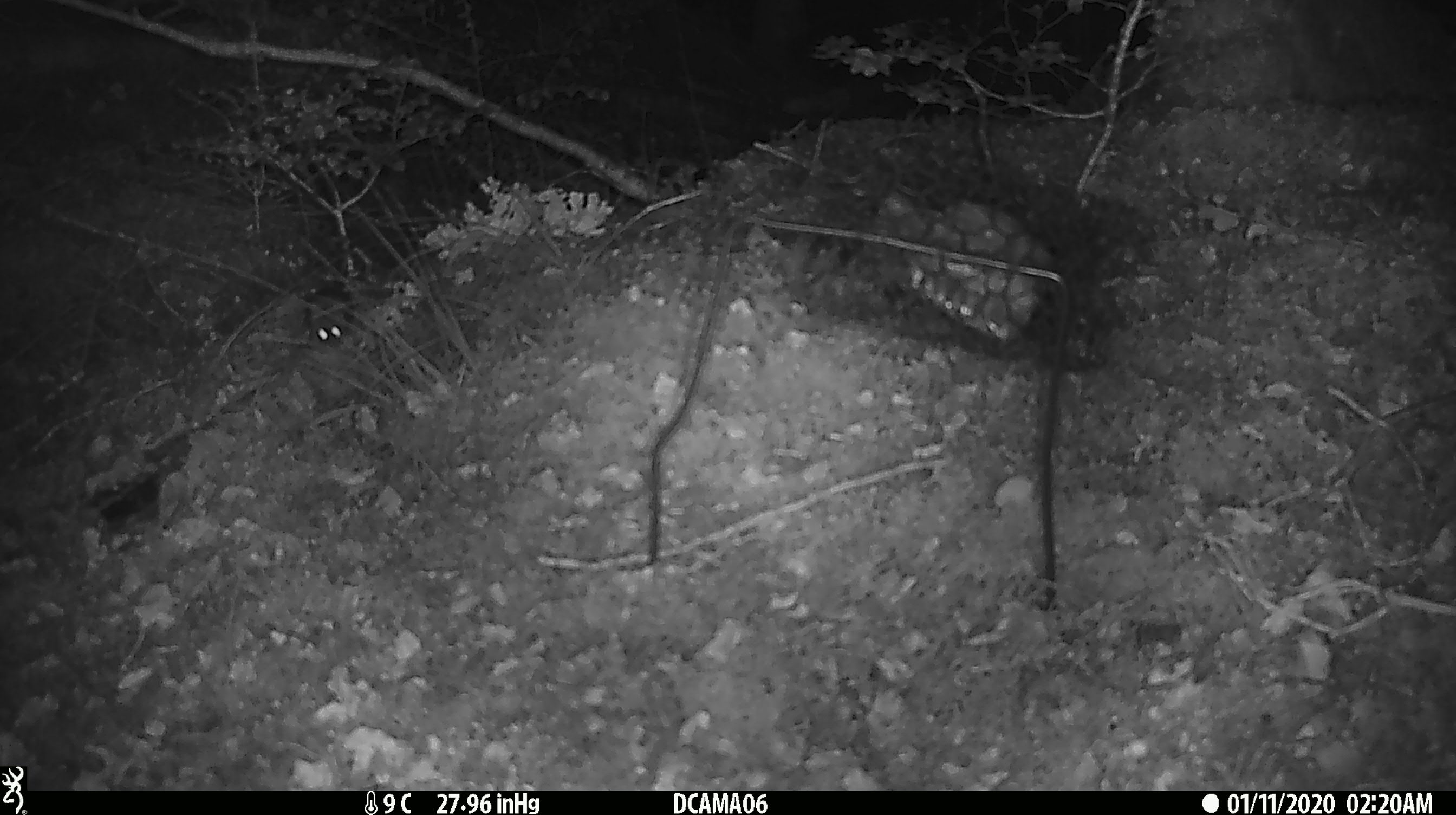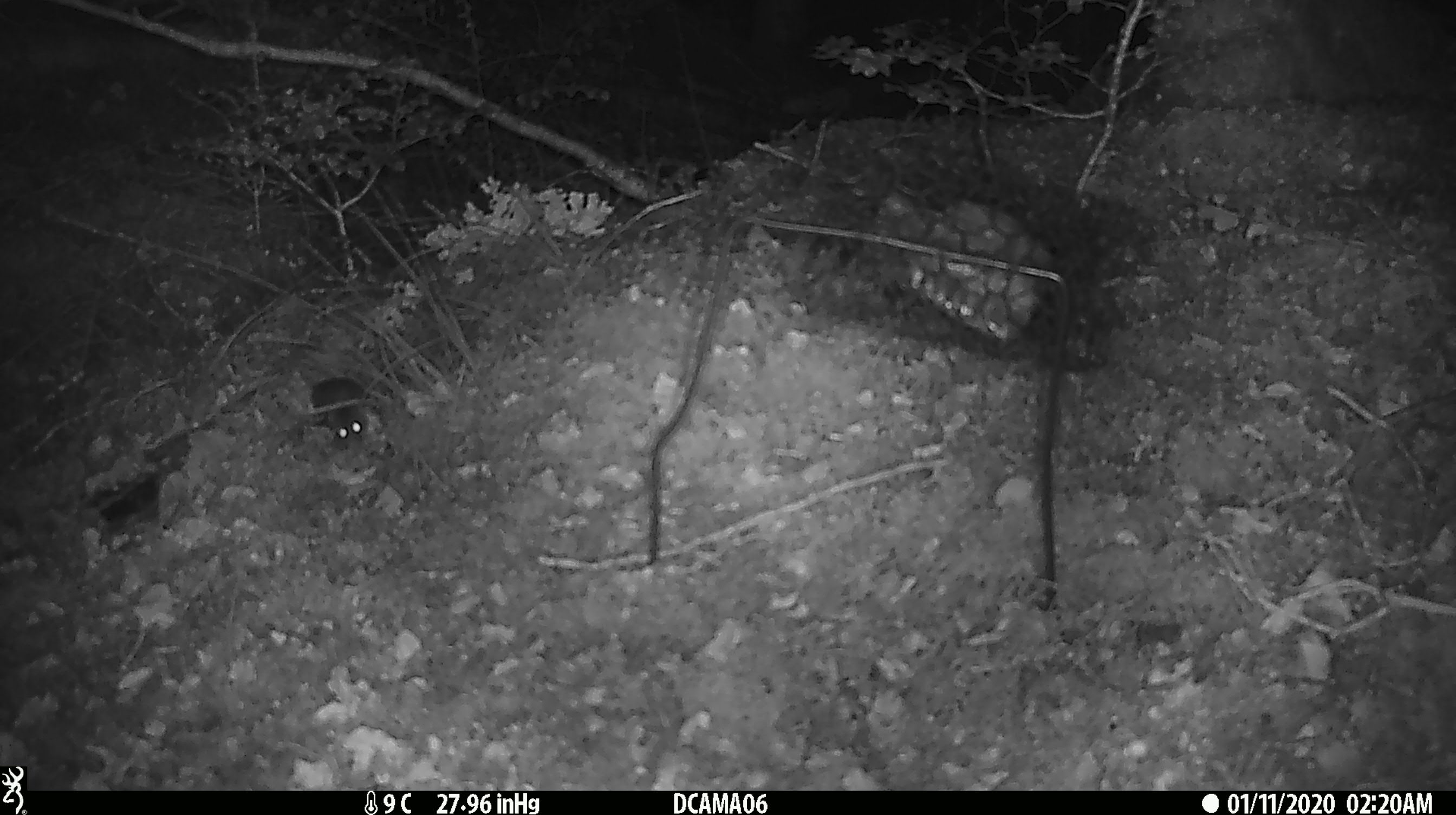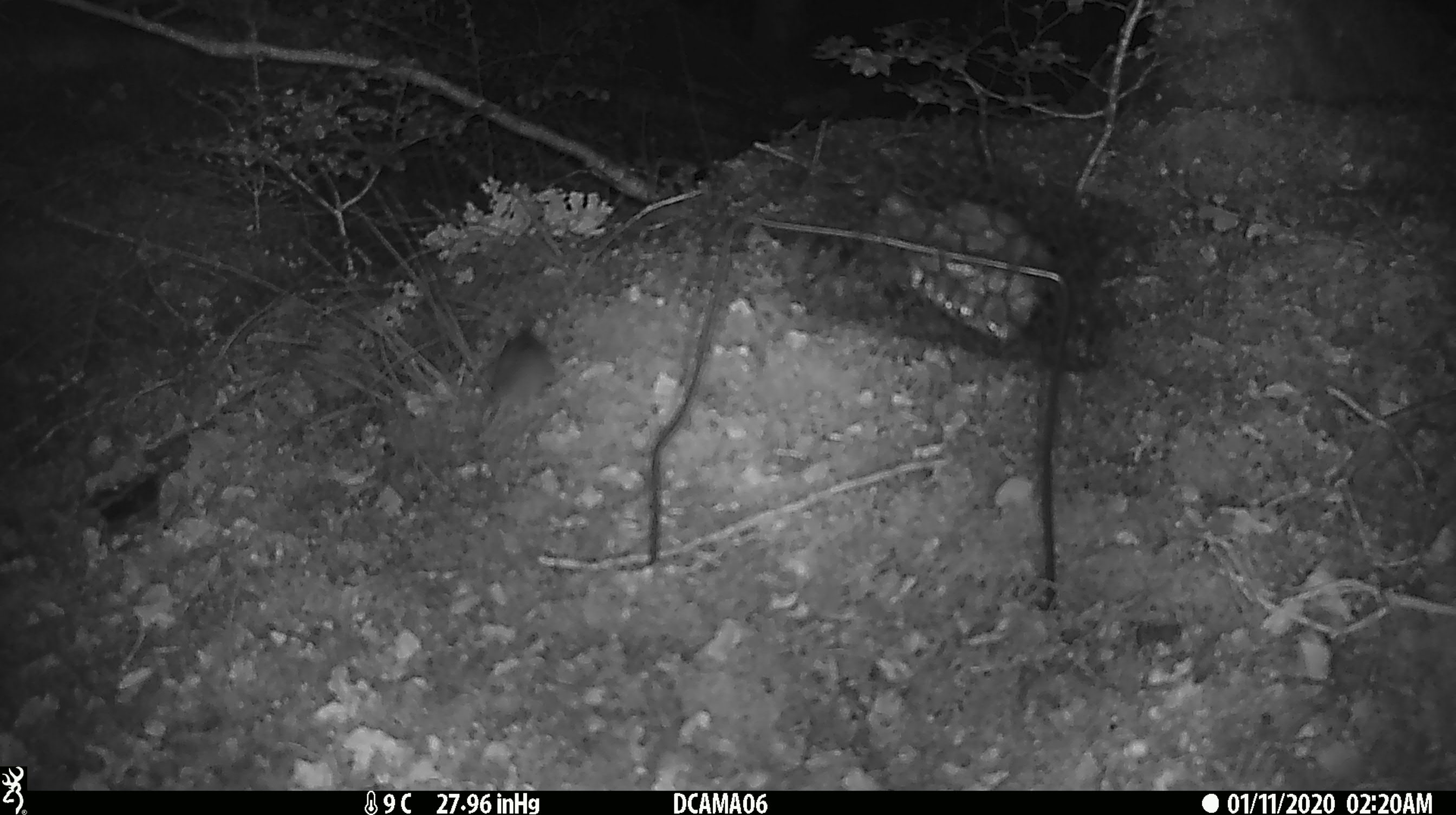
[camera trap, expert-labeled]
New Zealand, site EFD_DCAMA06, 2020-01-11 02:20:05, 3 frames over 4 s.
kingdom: Animalia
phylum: Chordata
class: Mammalia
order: Rodentia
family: Muridae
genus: Mus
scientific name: Mus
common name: mouse